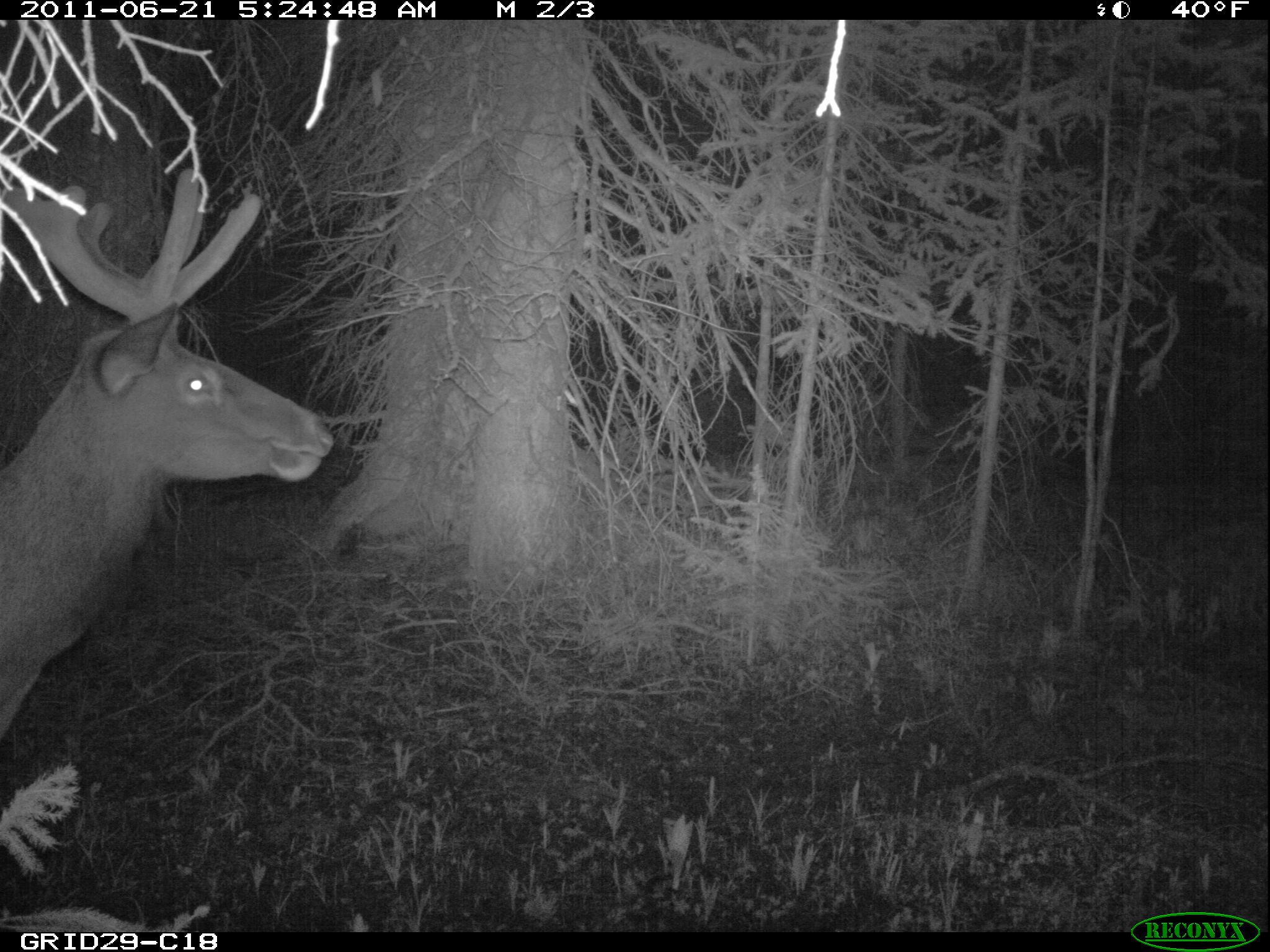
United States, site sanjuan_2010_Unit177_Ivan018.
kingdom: Animalia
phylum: Chordata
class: Mammalia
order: Artiodactyla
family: Cervidae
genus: Cervus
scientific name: Cervus elaphus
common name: red deer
Cervus elaphus (red deer).